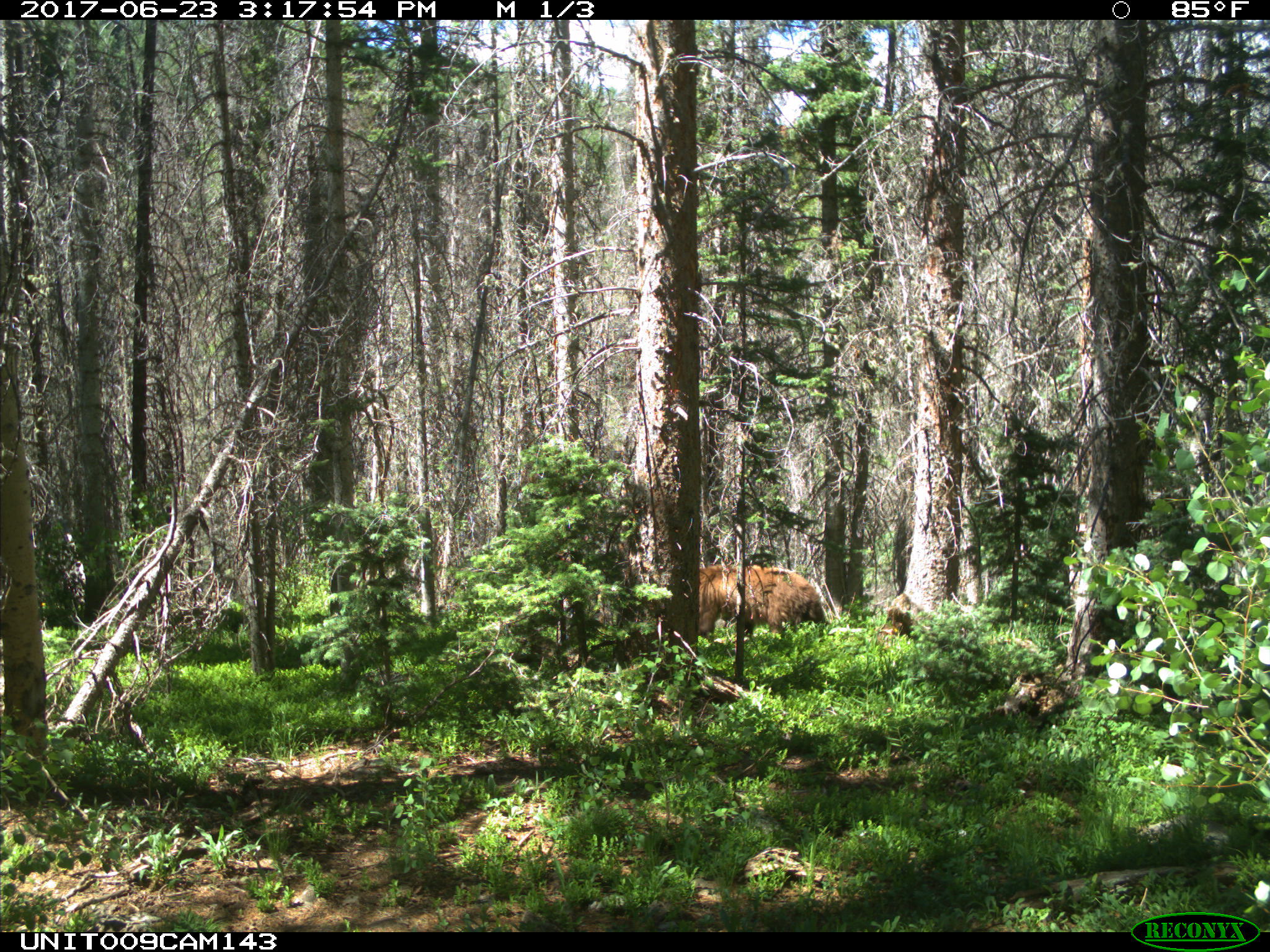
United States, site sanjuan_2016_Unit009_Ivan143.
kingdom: Animalia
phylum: Chordata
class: Mammalia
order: Carnivora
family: Ursidae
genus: Ursus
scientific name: Ursus americanus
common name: american black bear